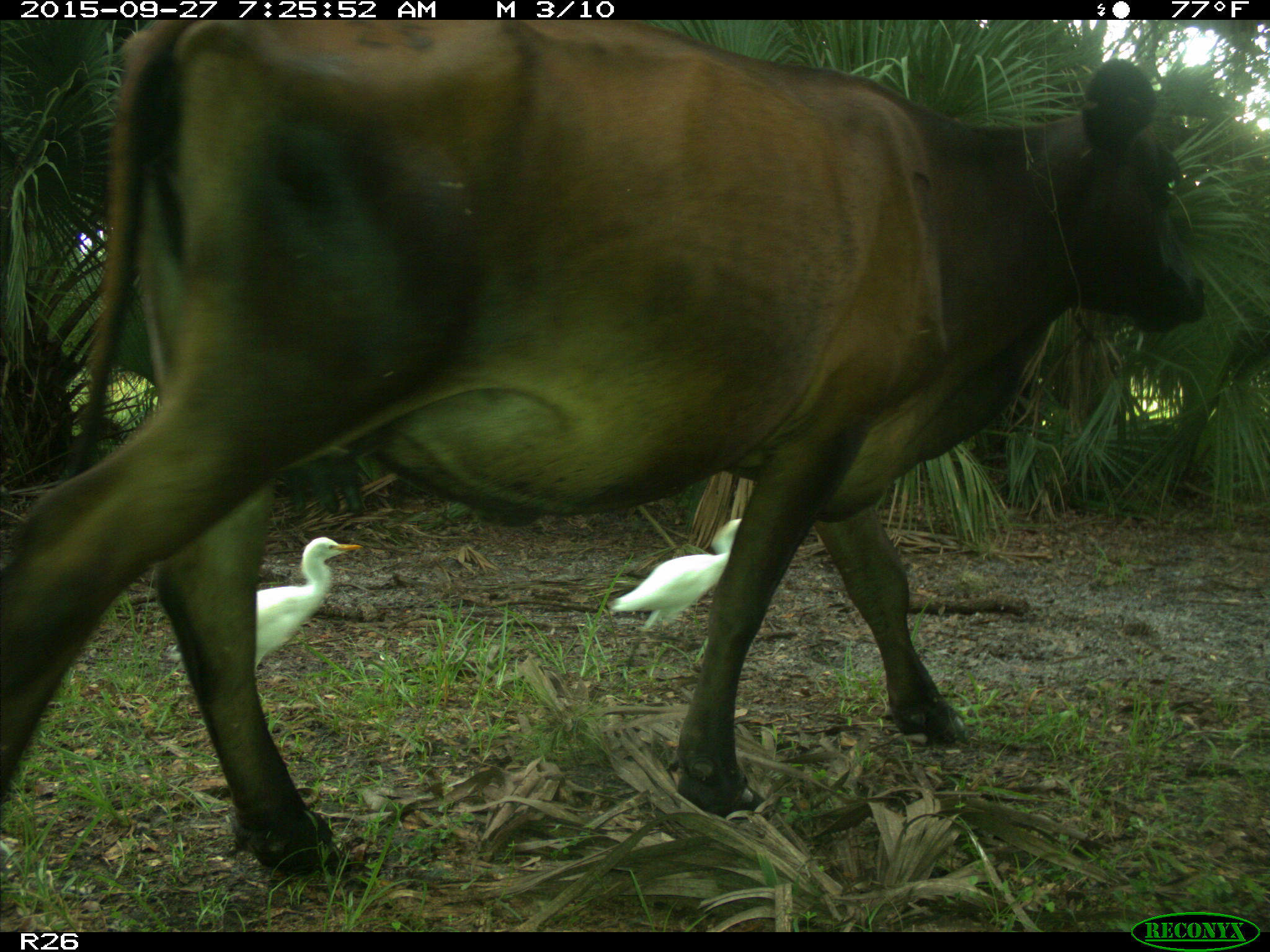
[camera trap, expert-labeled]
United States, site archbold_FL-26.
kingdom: Animalia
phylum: Chordata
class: Mammalia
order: Artiodactyla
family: Bovidae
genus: Bos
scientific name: Bos taurus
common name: domestic cow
Bos taurus (domestic cow).